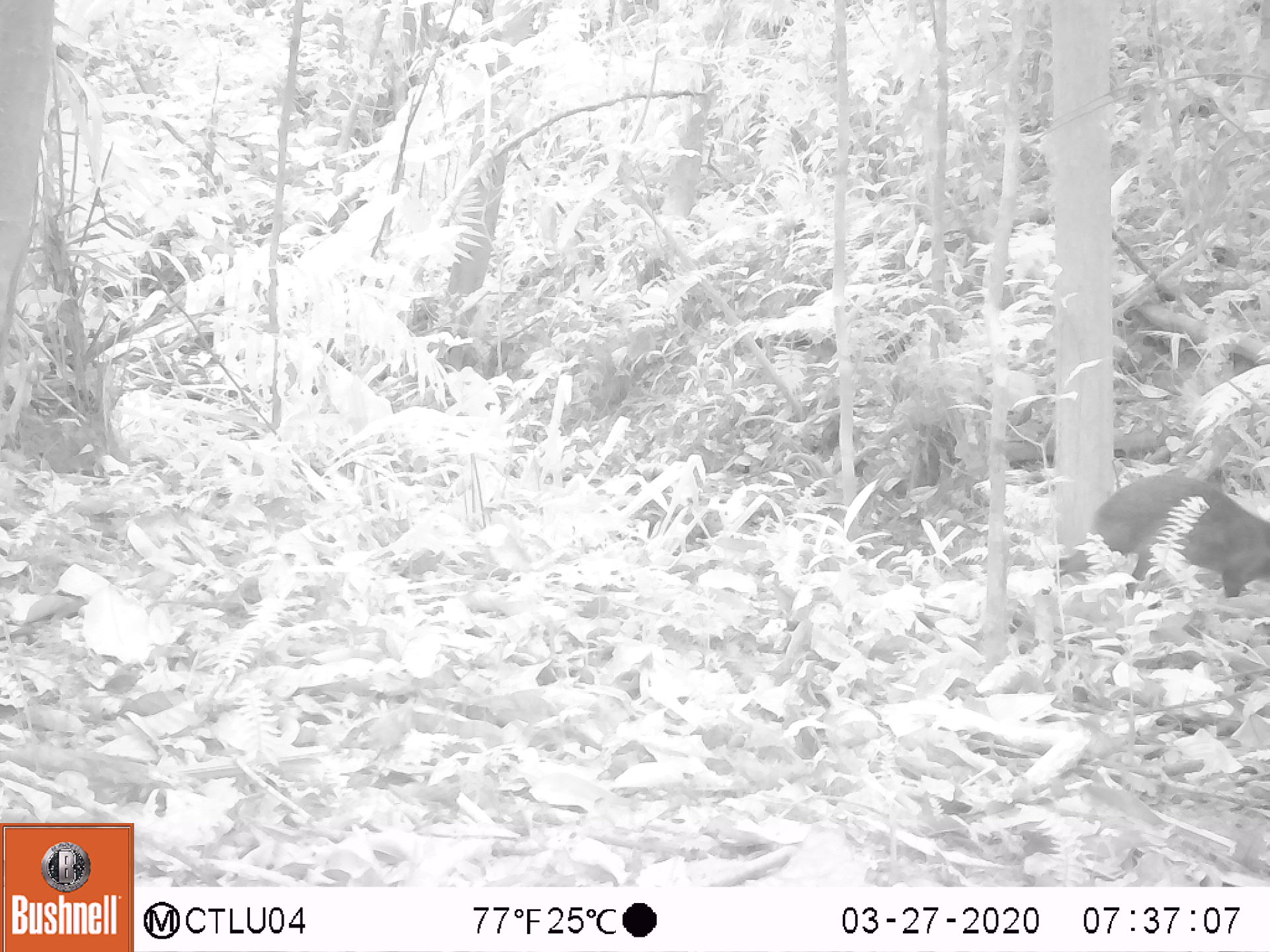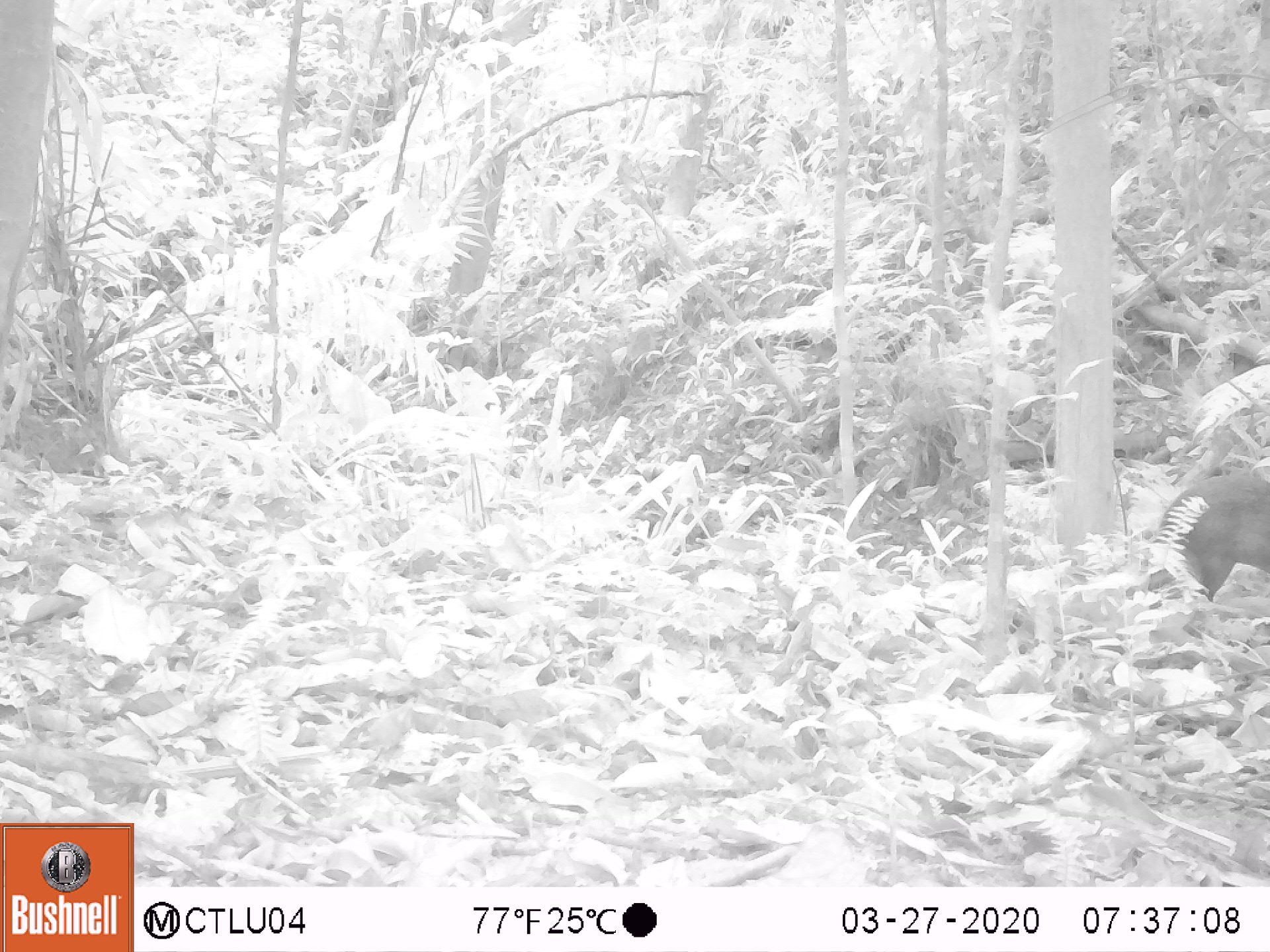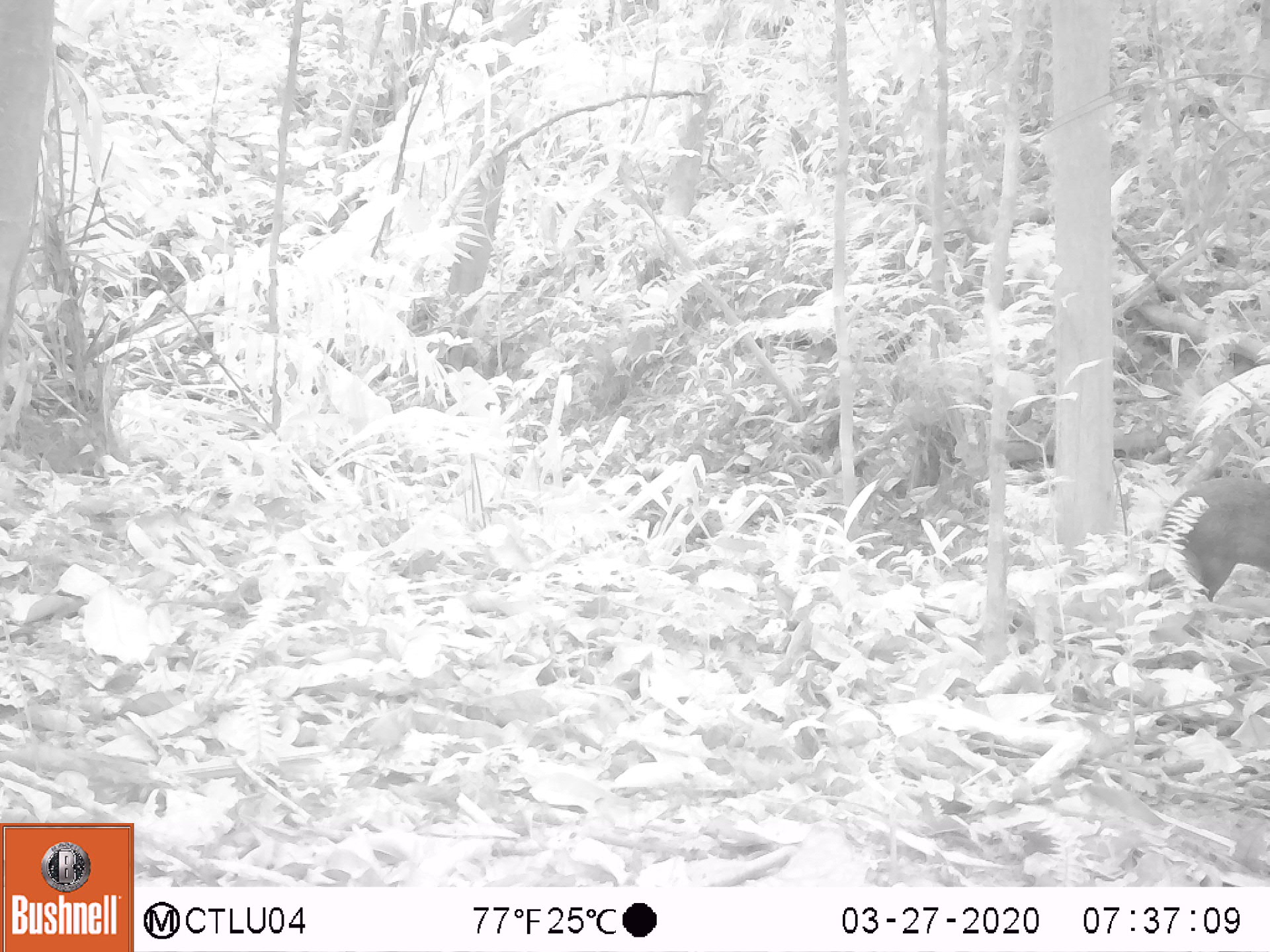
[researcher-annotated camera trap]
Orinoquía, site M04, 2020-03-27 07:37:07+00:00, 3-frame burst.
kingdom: Animalia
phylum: Chordata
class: Mammalia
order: Rodentia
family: Dasyproctidae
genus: Dasyprocta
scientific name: Dasyprocta fuliginosa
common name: black agouti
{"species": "black agouti (Dasyprocta fuliginosa)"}